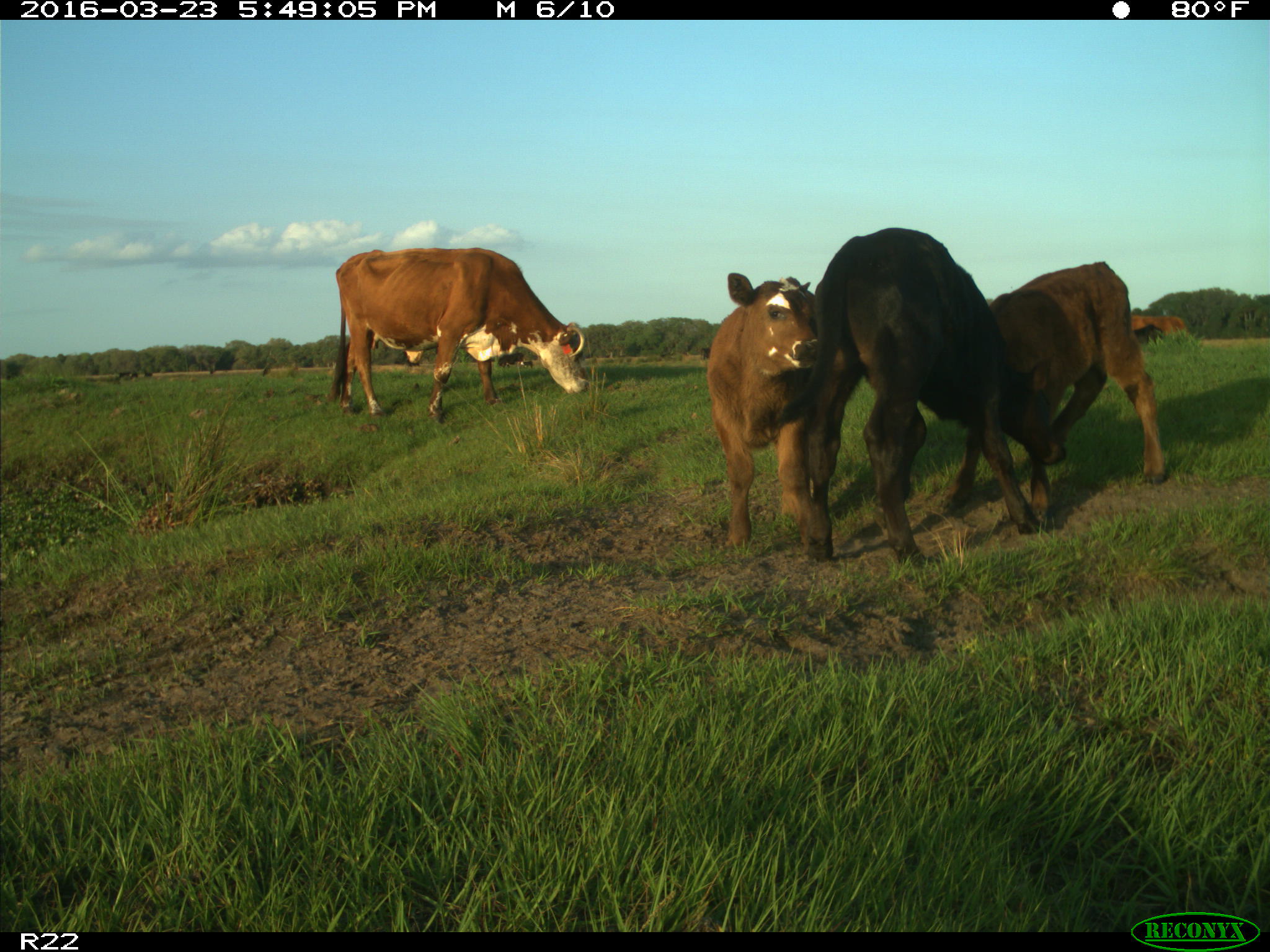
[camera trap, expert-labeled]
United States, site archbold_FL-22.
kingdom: Animalia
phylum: Chordata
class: Mammalia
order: Artiodactyla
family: Bovidae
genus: Bos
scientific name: Bos taurus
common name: domestic cow